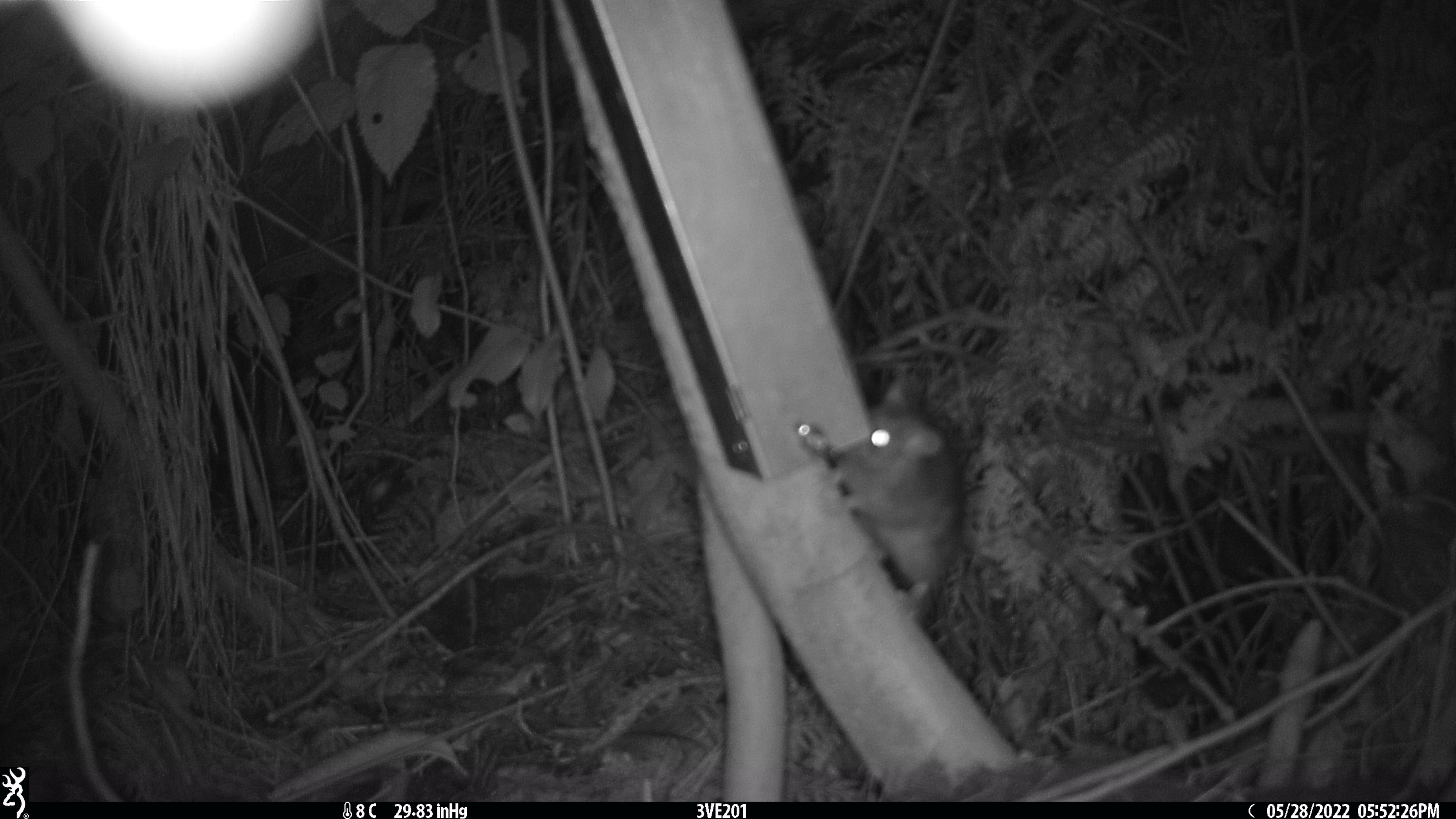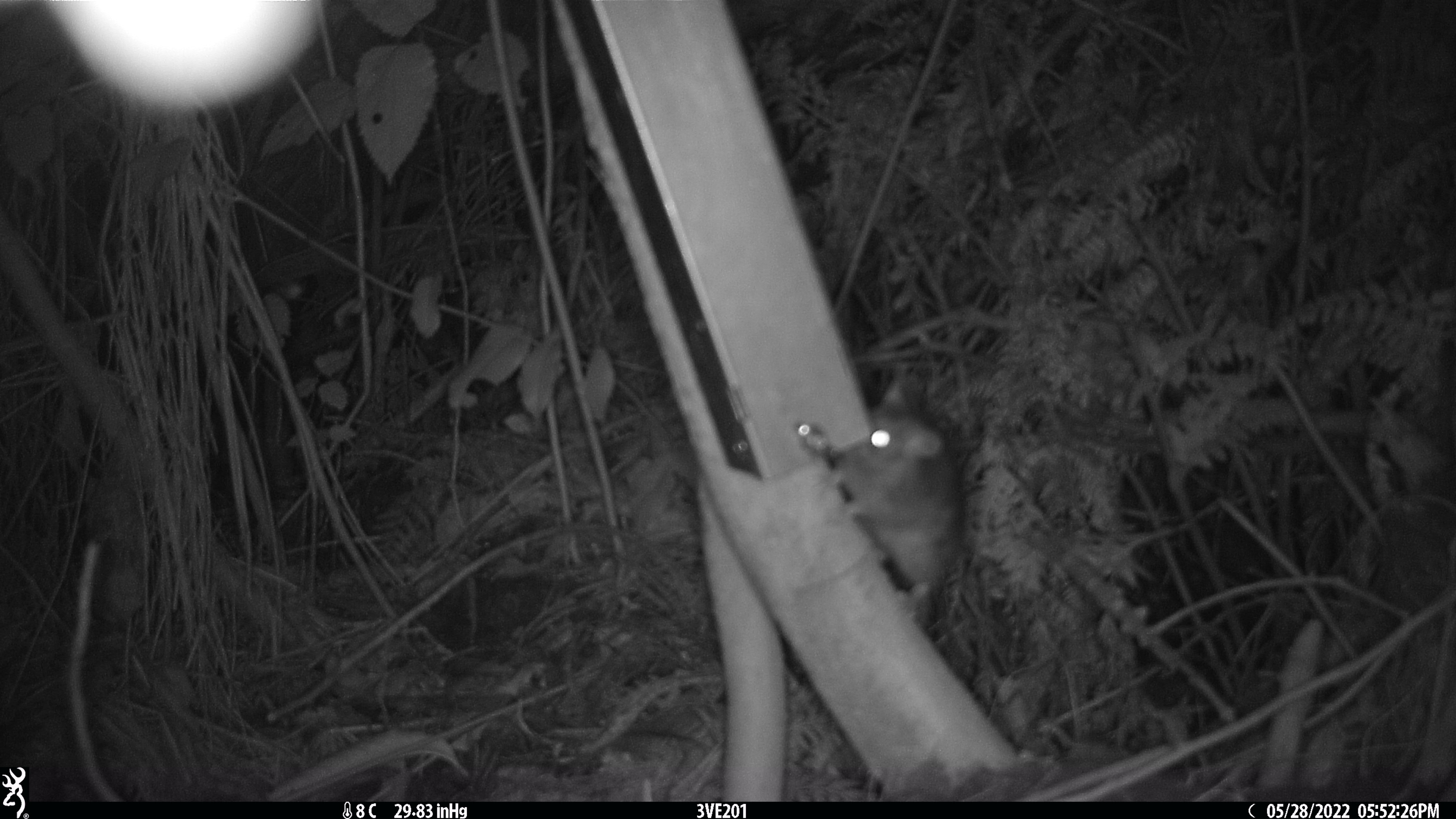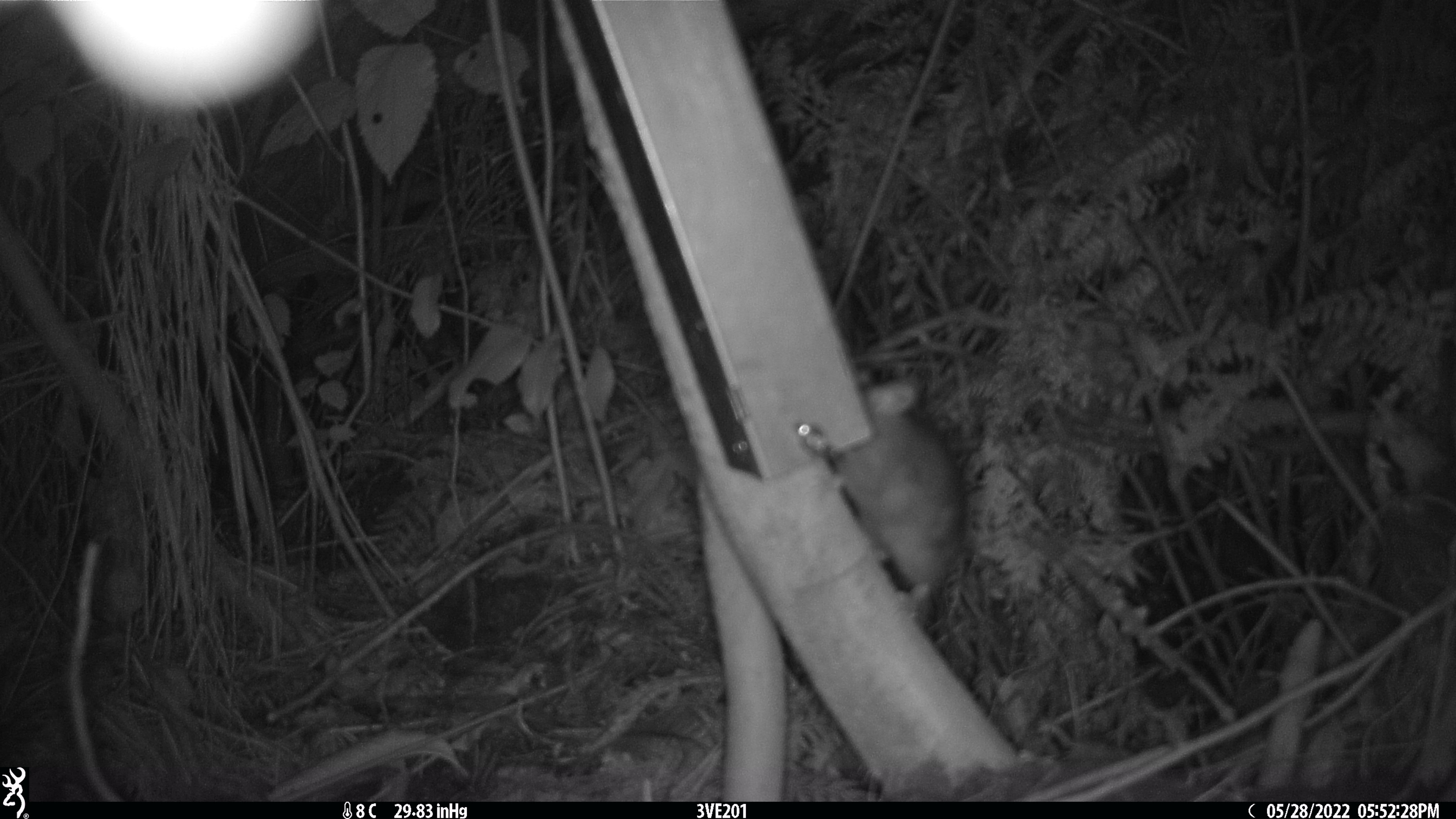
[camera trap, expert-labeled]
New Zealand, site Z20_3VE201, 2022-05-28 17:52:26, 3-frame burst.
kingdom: Animalia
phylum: Chordata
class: Mammalia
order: Rodentia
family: Muridae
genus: Rattus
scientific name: Rattus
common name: rat